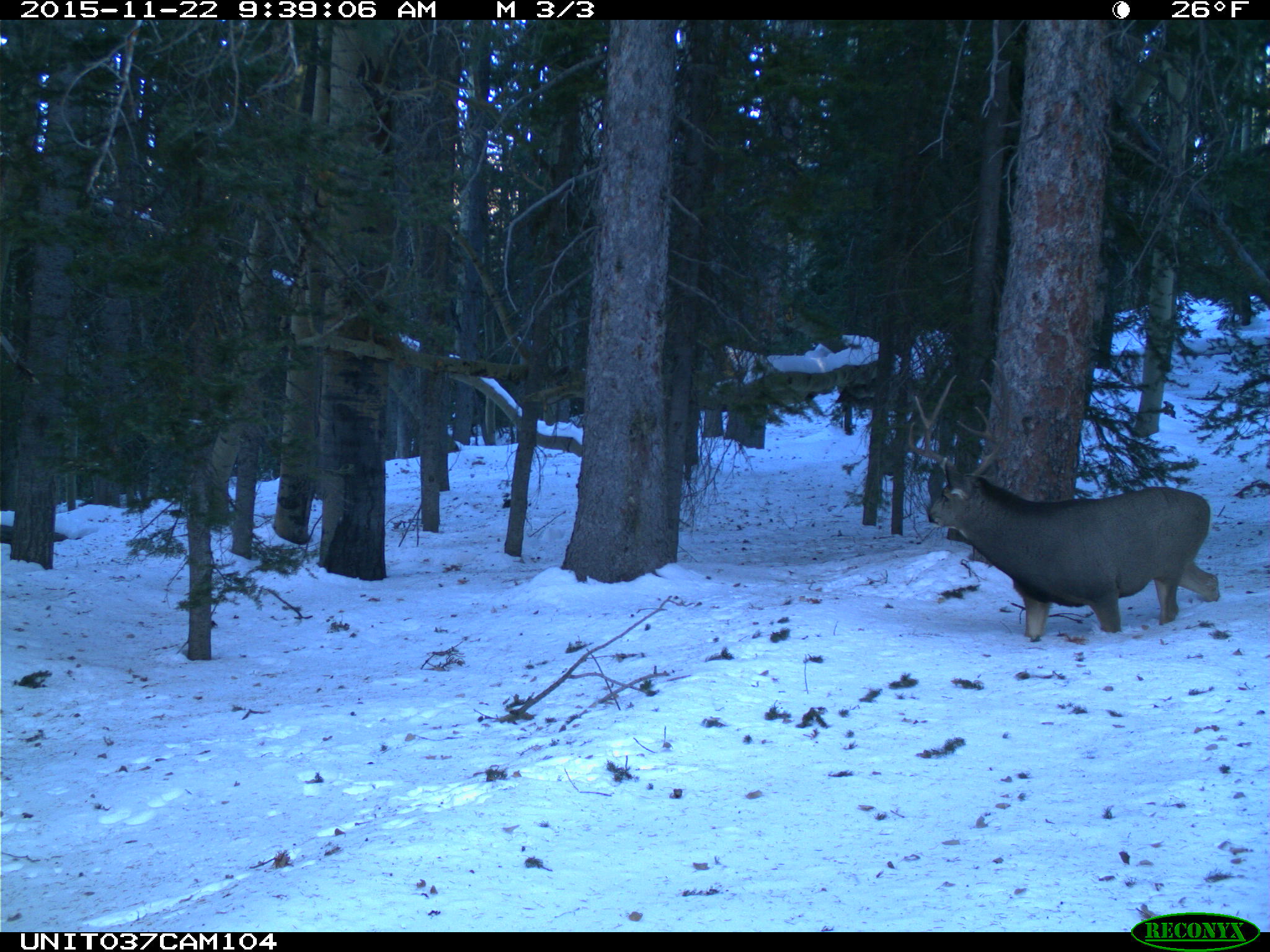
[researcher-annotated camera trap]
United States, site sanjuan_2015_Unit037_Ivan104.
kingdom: Animalia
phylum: Chordata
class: Mammalia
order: Artiodactyla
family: Cervidae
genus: Odocoileus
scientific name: Odocoileus hemionus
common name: mule deer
Odocoileus hemionus (mule deer).